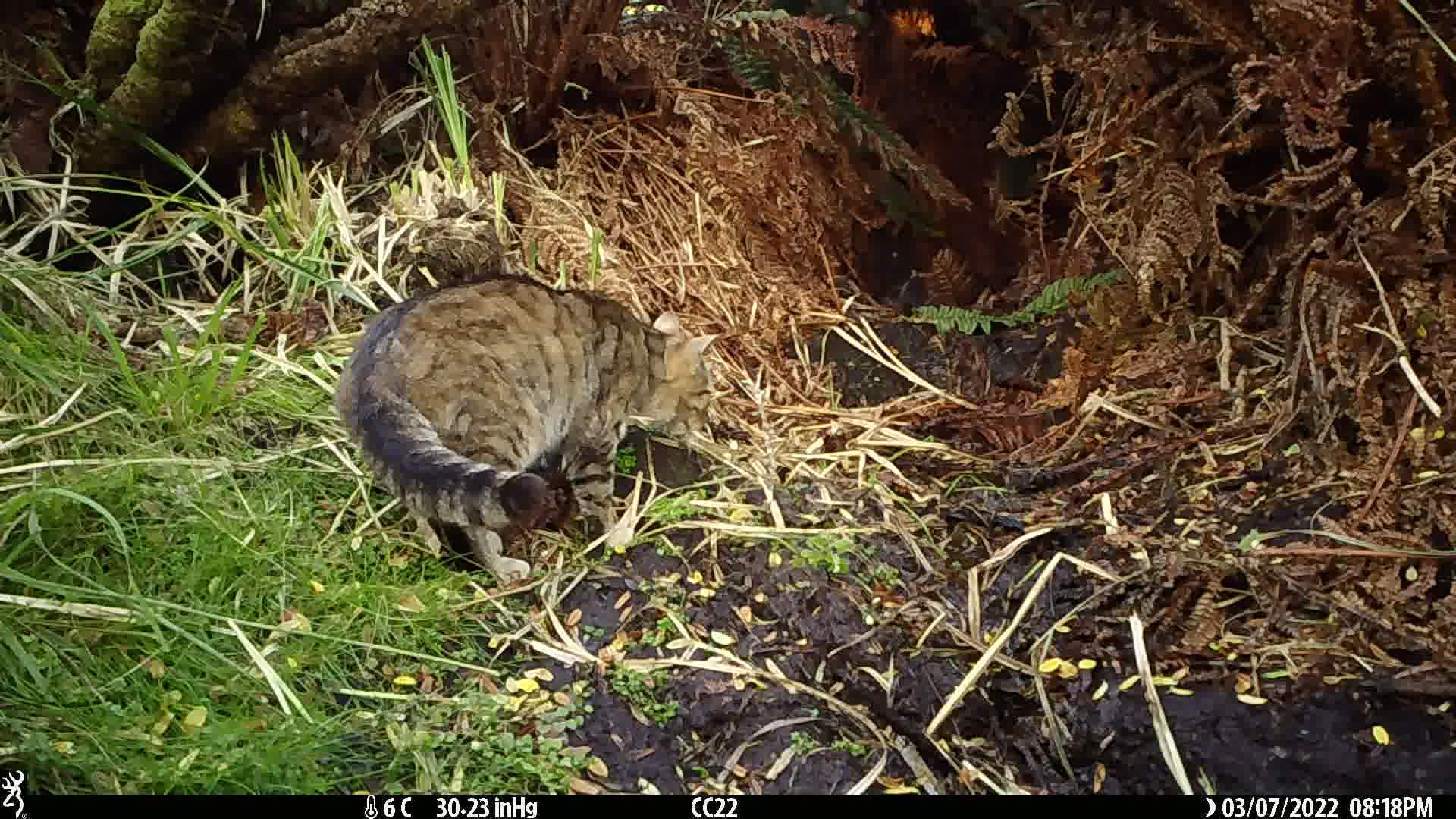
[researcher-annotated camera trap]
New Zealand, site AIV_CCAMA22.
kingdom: Animalia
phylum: Chordata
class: Mammalia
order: Carnivora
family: Felidae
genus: Felis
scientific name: Felis catus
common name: domestic cat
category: cat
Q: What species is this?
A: Cat (domestic cat) (Felis catus).